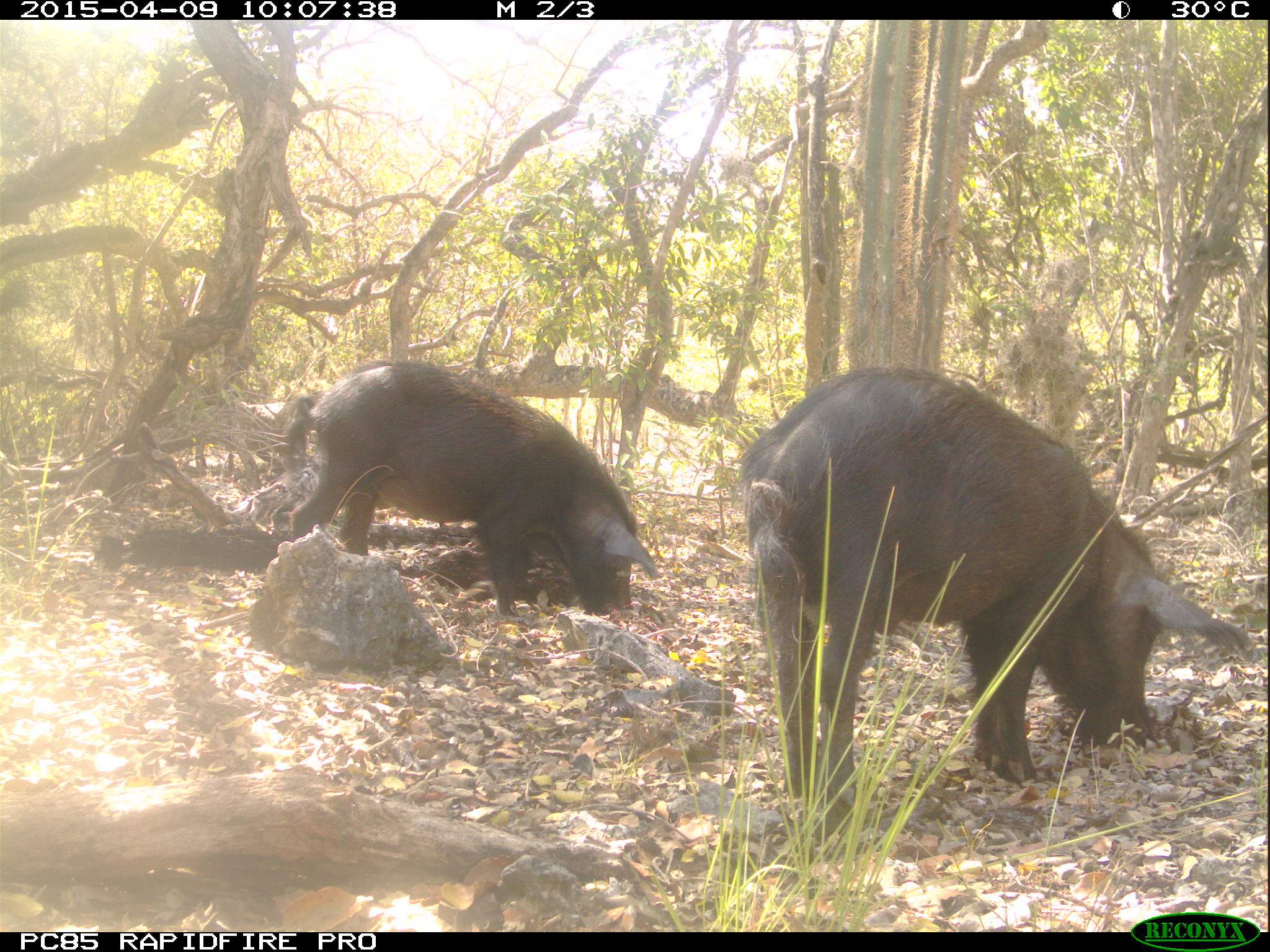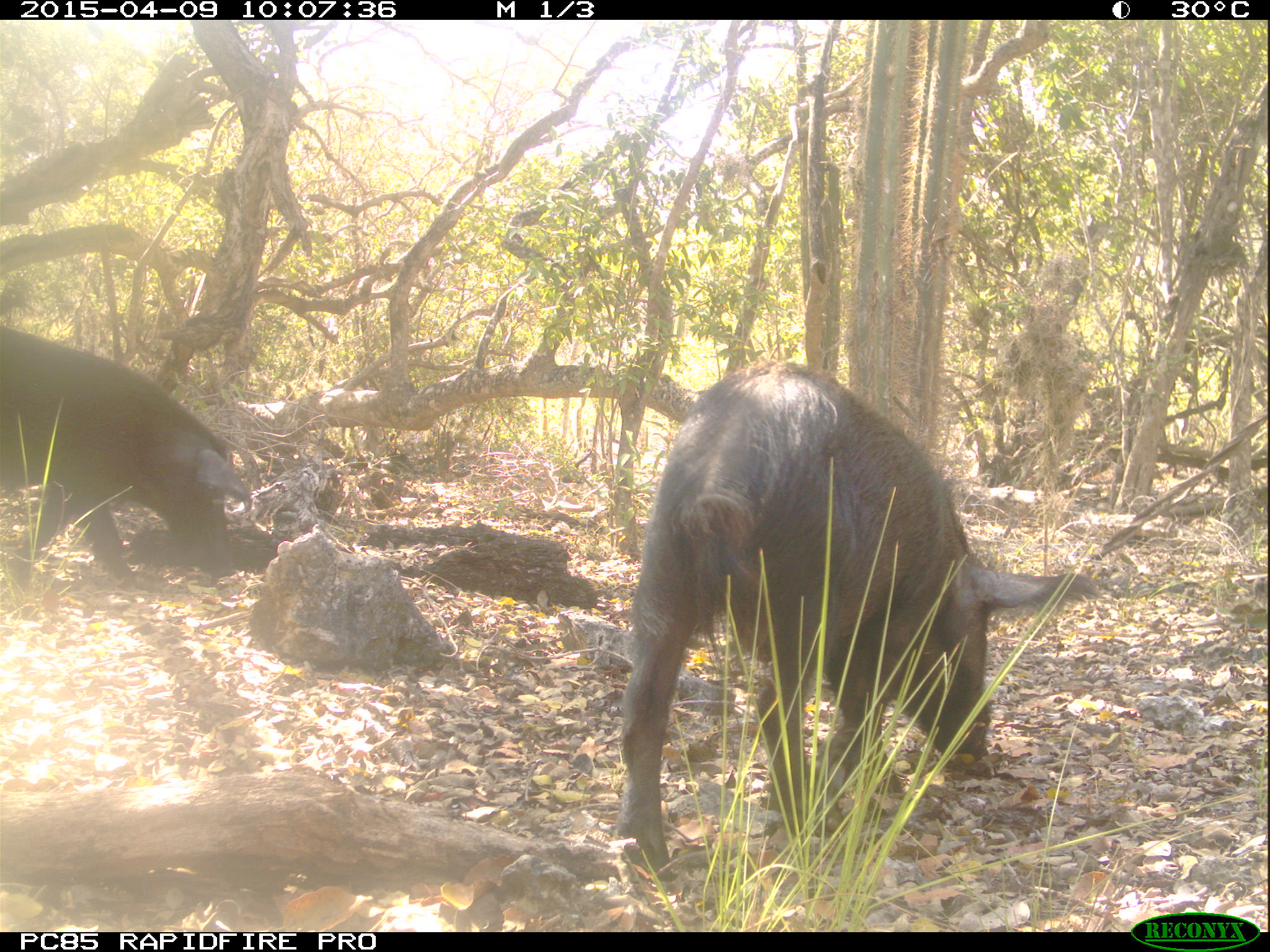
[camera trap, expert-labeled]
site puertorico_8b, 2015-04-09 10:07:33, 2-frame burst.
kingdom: Animalia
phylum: Chordata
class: Mammalia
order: Artiodactyla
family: Suidae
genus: Sus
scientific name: Sus scrofa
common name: pig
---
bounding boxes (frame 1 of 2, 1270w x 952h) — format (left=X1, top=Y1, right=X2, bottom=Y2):
pig: (left=734, top=363, right=1258, bottom=816); (left=278, top=359, right=665, bottom=622)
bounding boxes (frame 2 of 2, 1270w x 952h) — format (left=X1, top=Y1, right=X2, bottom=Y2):
pig: (left=610, top=362, right=1093, bottom=886); (left=0, top=324, right=251, bottom=594)